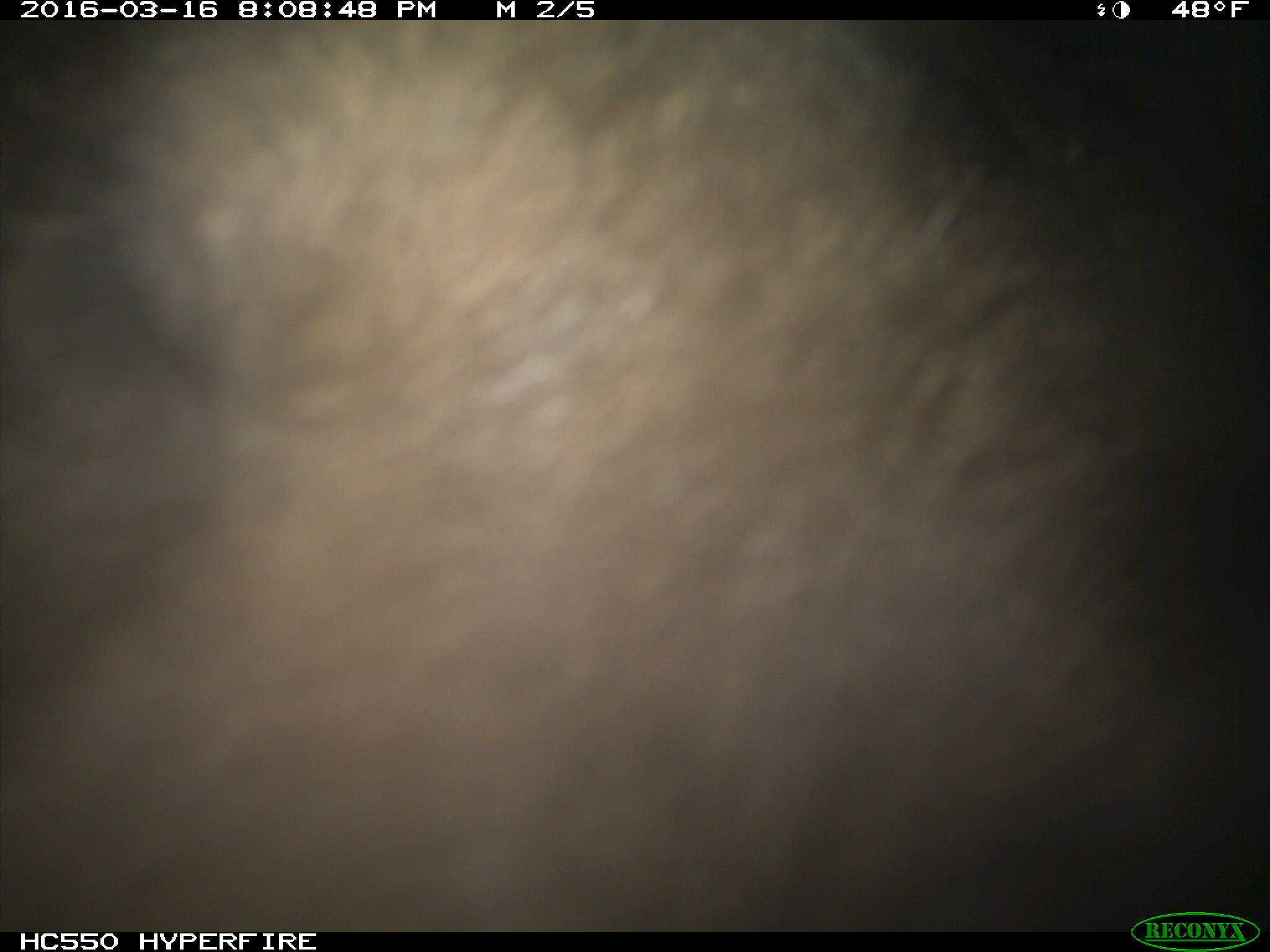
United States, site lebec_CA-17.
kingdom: Animalia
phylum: Chordata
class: Mammalia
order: Carnivora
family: Ursidae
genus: Ursus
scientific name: Ursus americanus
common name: american black bear